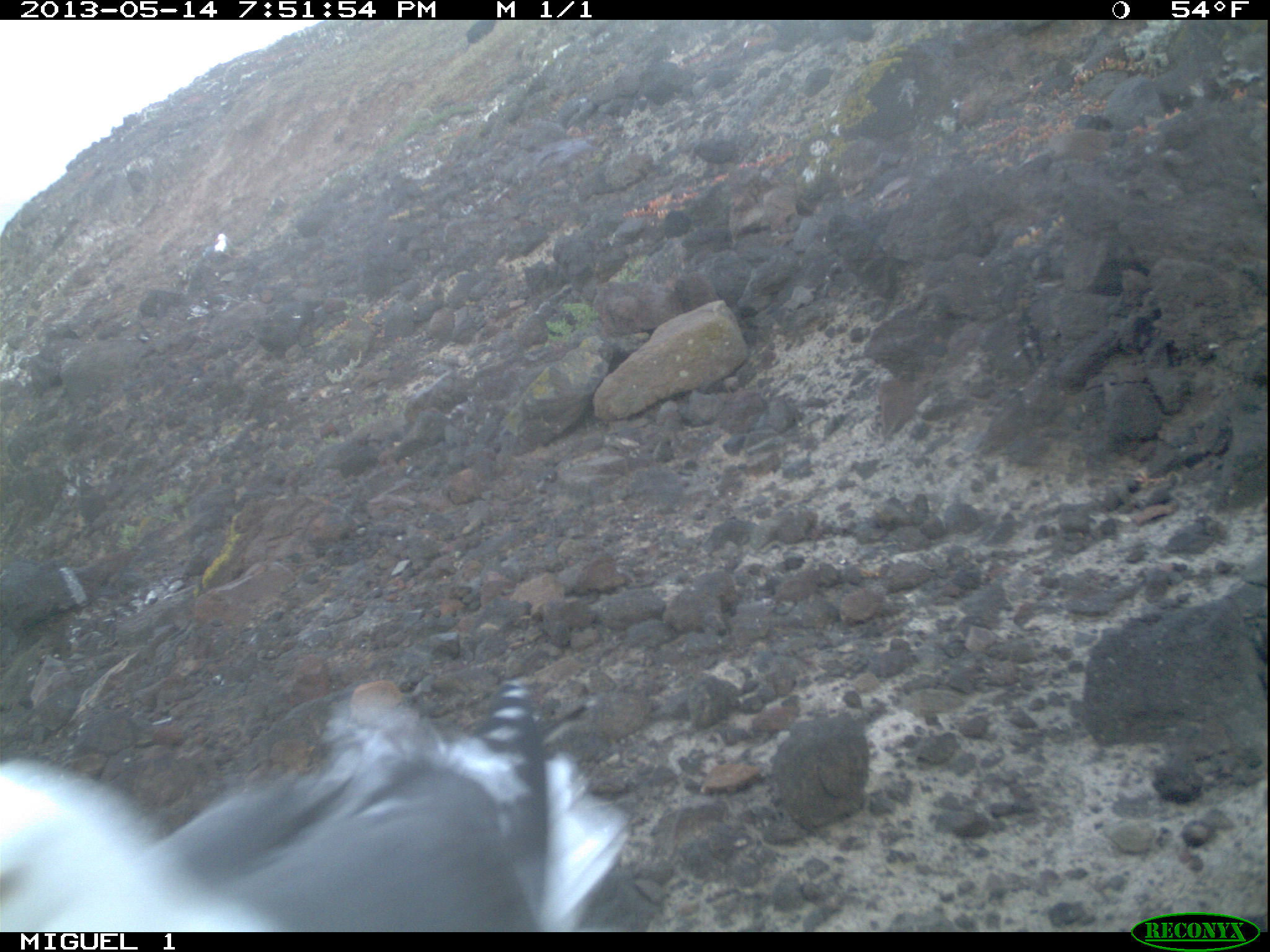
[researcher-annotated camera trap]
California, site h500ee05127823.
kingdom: Animalia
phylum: Chordata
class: Aves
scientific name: Aves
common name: bird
Bird (Aves).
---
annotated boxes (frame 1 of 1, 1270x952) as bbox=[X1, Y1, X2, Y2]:
bird: bbox=[0, 679, 633, 931]